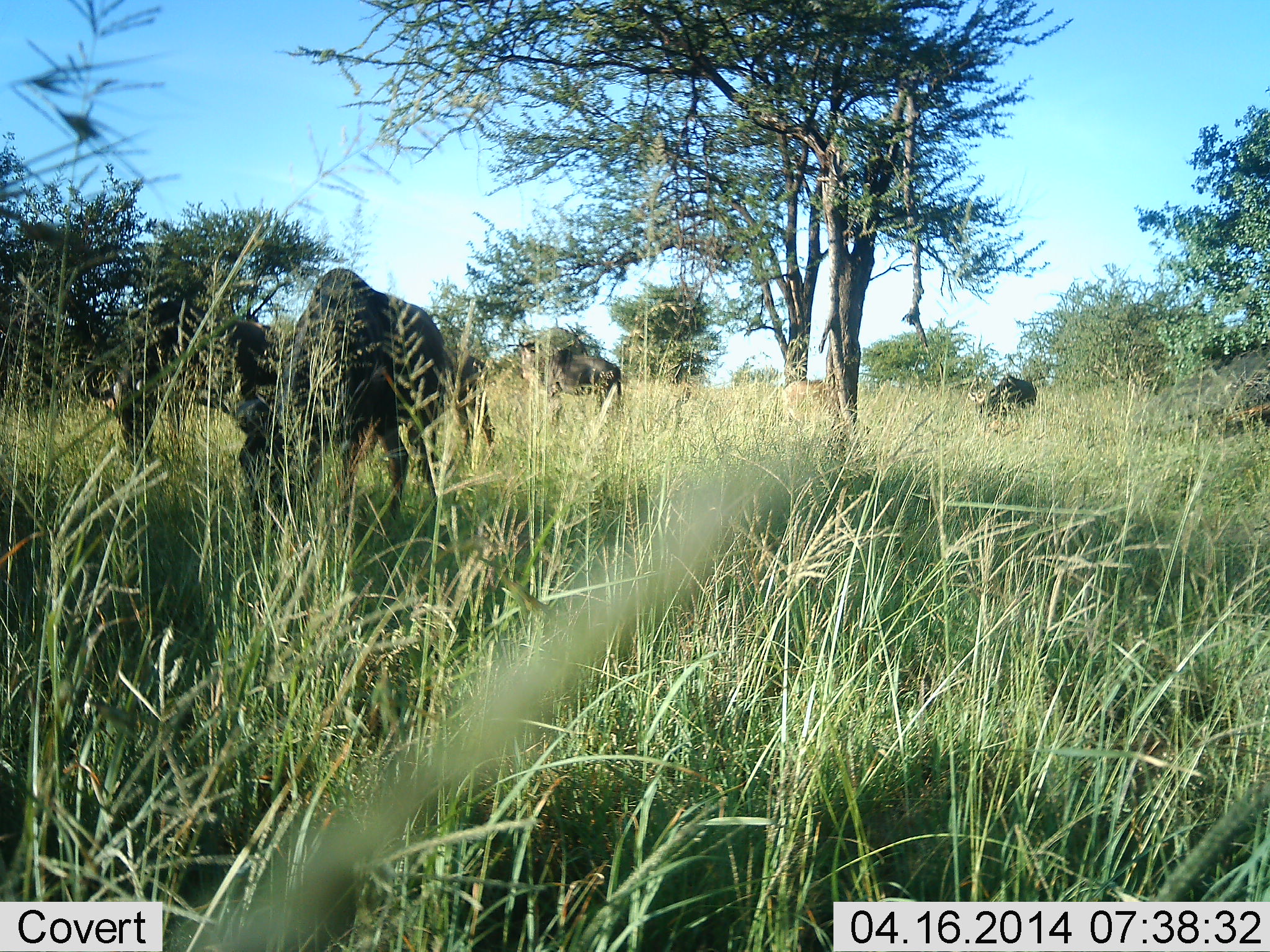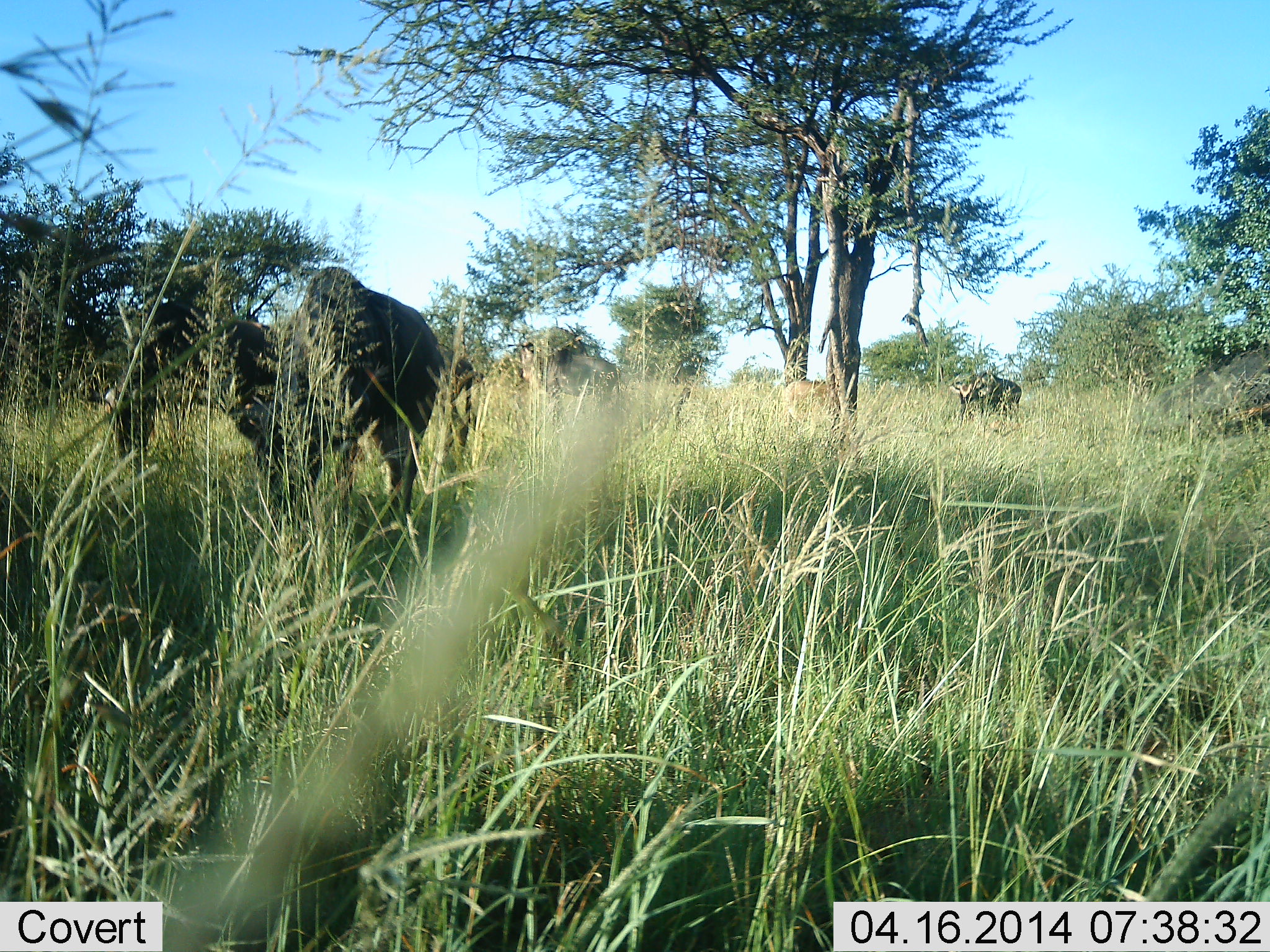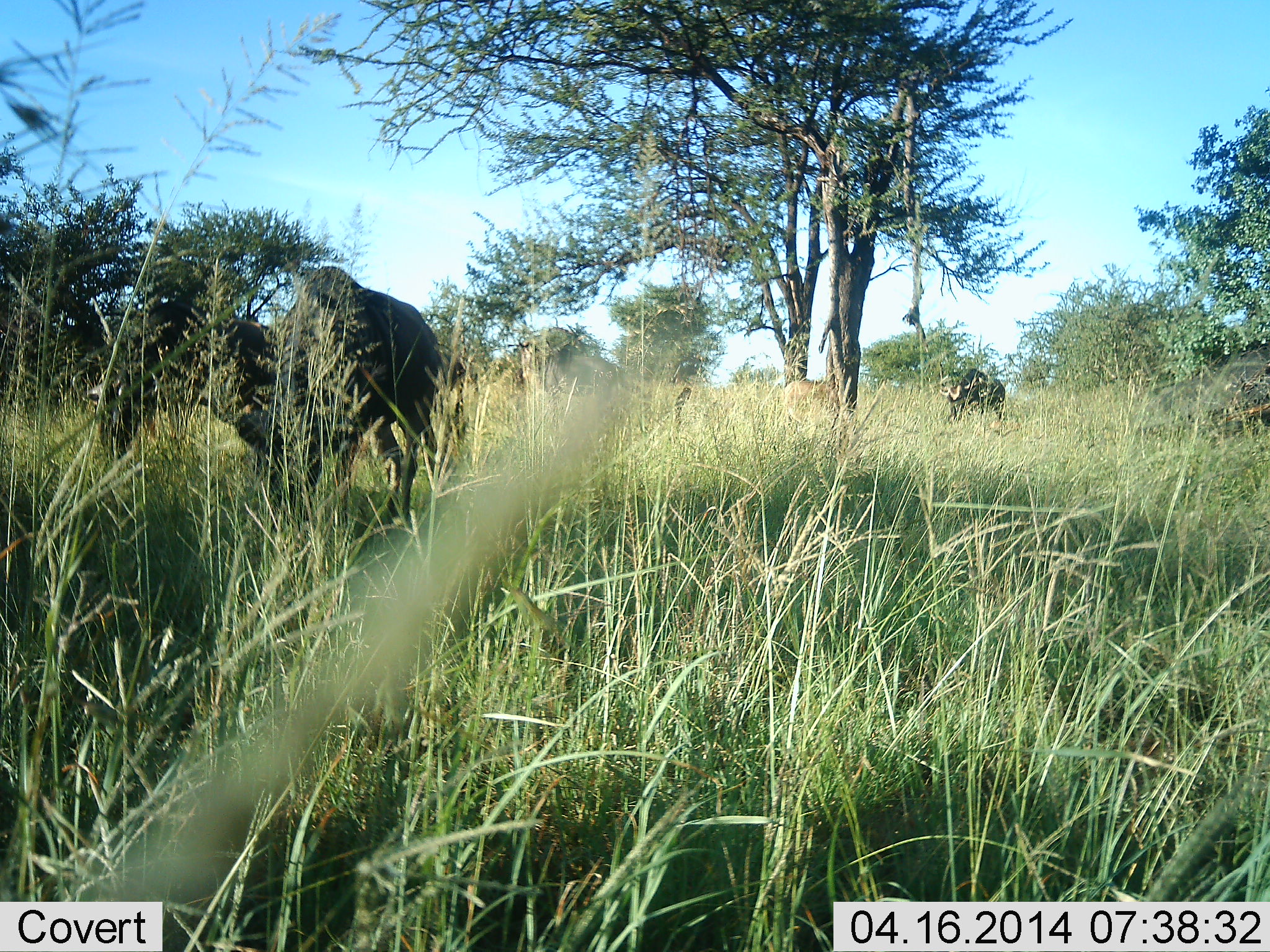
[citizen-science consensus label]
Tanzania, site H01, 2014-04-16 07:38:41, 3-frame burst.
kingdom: Animalia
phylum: Chordata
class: Mammalia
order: Artiodactyla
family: Bovidae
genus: Connochaetes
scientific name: Connochaetes taurinus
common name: blue wildebeest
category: wildebeest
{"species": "wildebeest (blue wildebeest) (Connochaetes taurinus)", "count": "4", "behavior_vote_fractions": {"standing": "50%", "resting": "0%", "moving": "30%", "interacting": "0%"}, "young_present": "10%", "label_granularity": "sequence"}